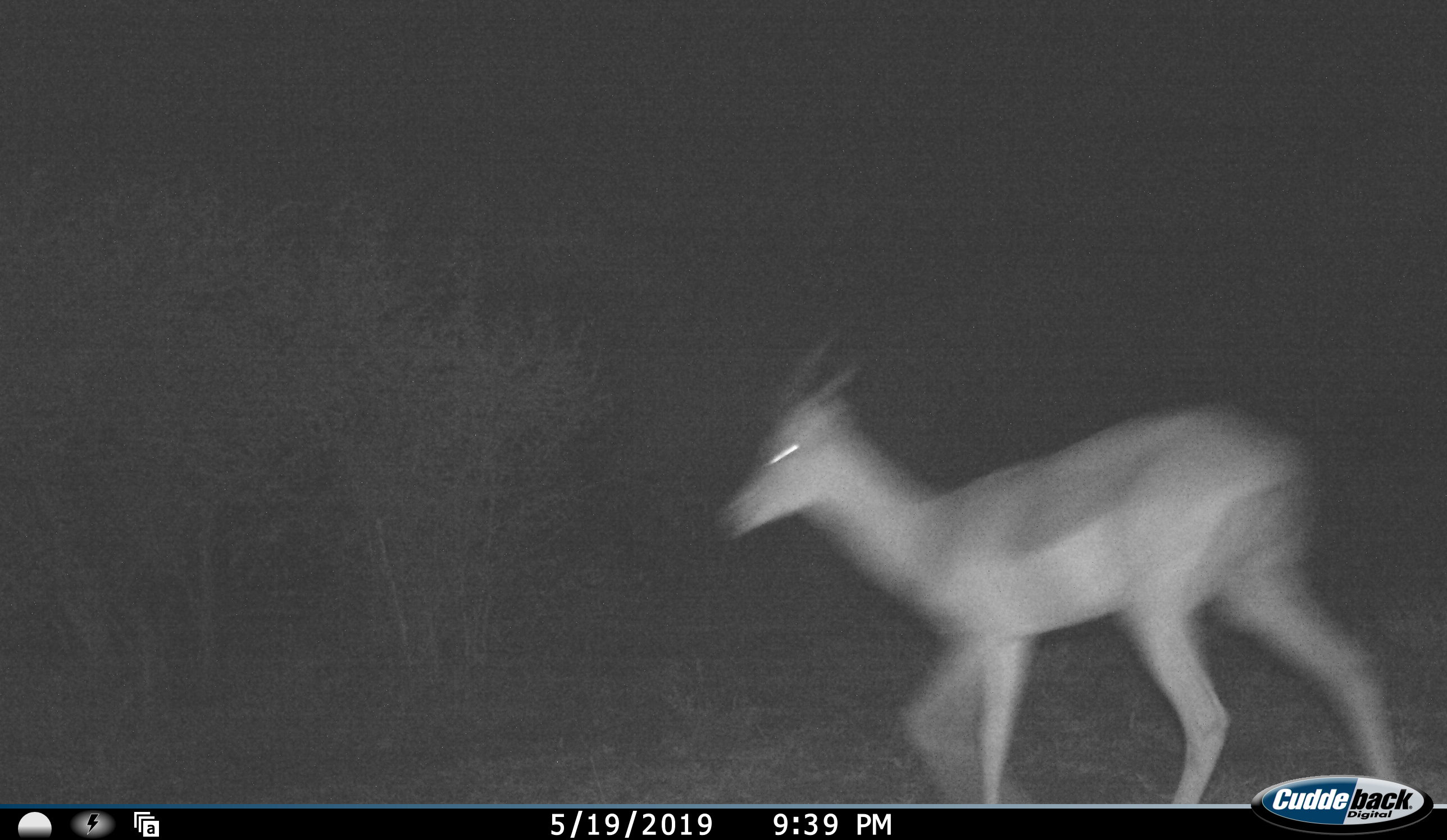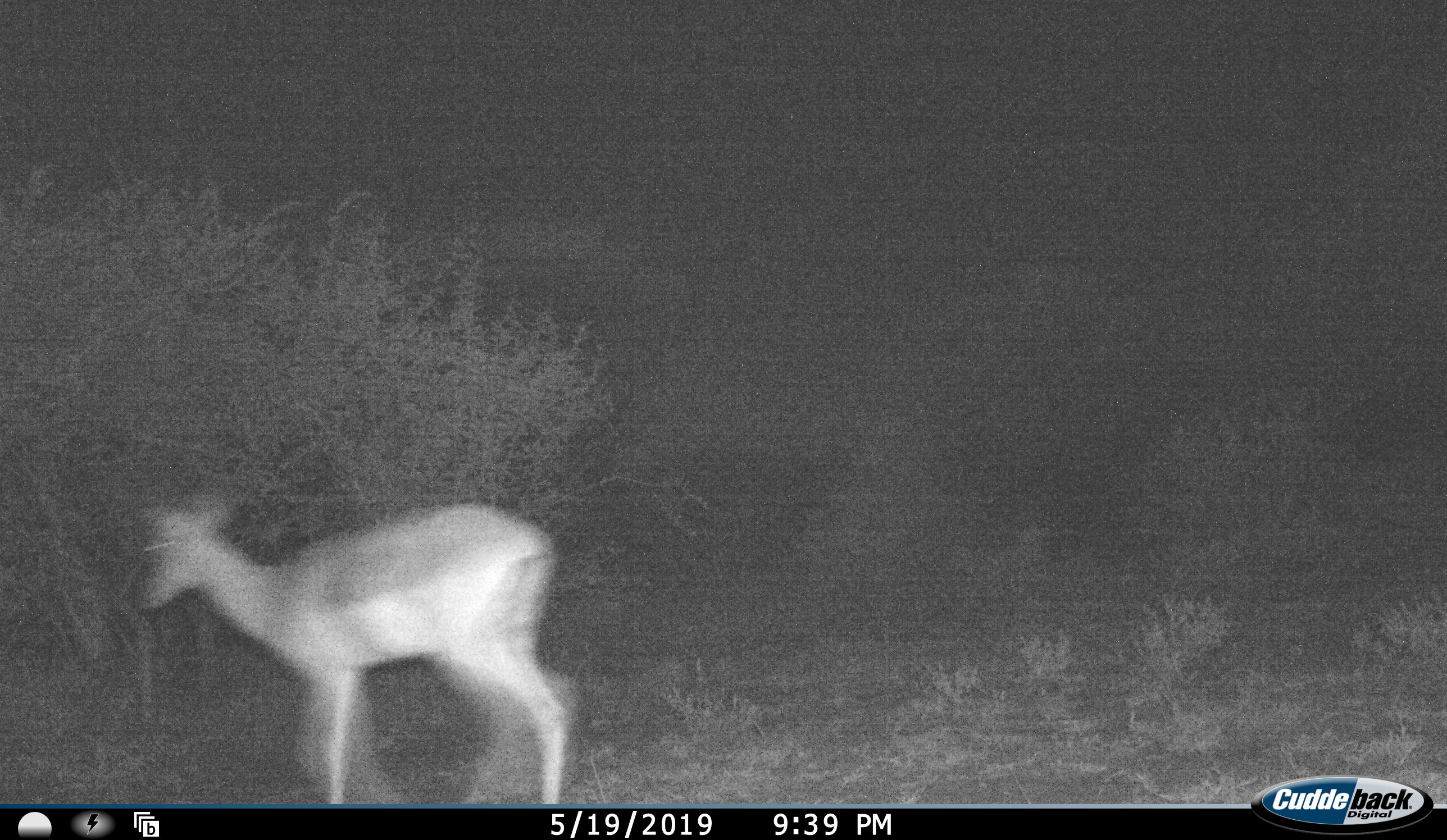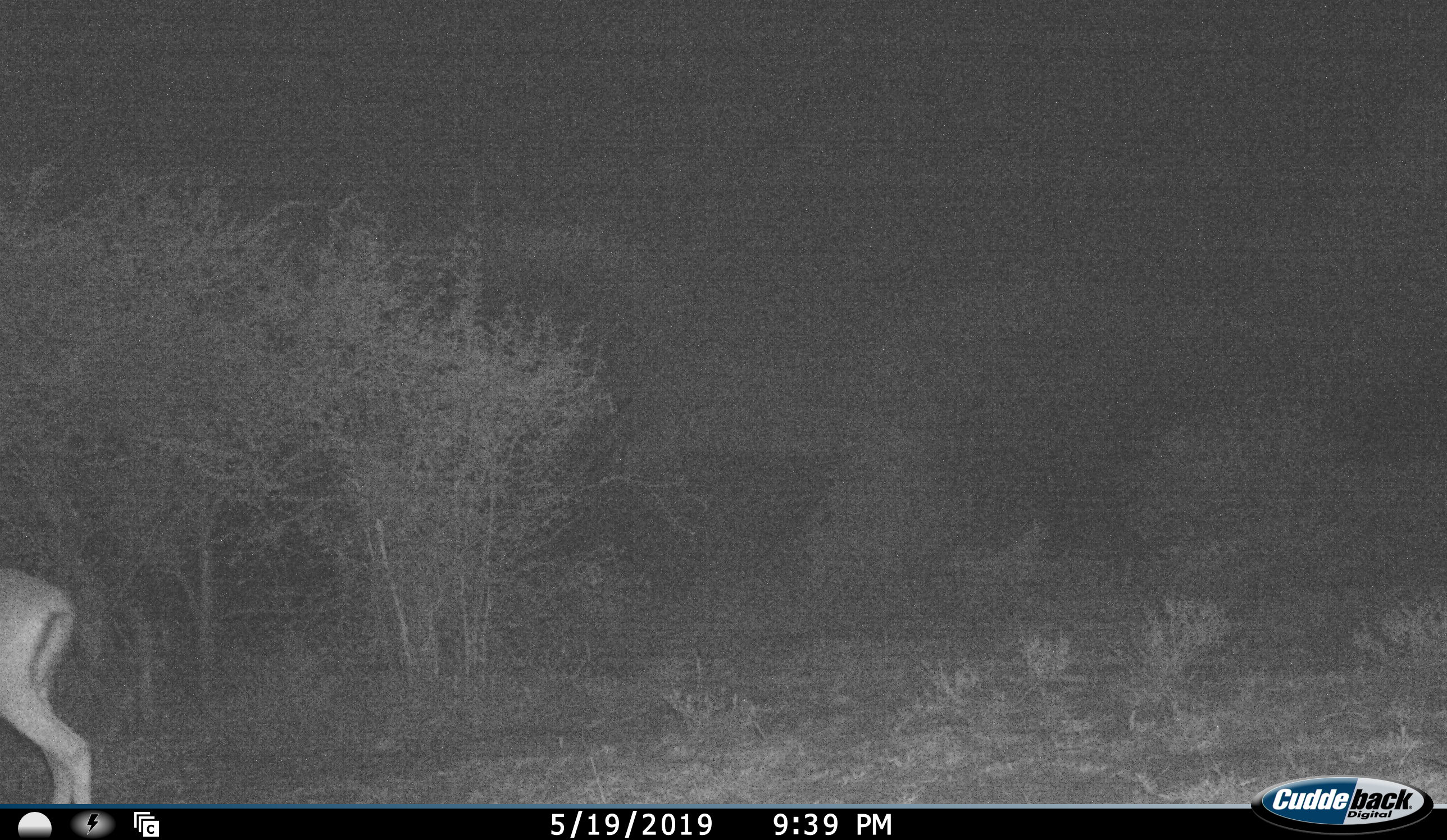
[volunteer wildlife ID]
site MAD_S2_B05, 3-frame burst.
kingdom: Animalia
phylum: Chordata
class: Mammalia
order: Artiodactyla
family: Bovidae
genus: Aepyceros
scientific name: Aepyceros melampus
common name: impala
Impala (Aepyceros melampus), count 1. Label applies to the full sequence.